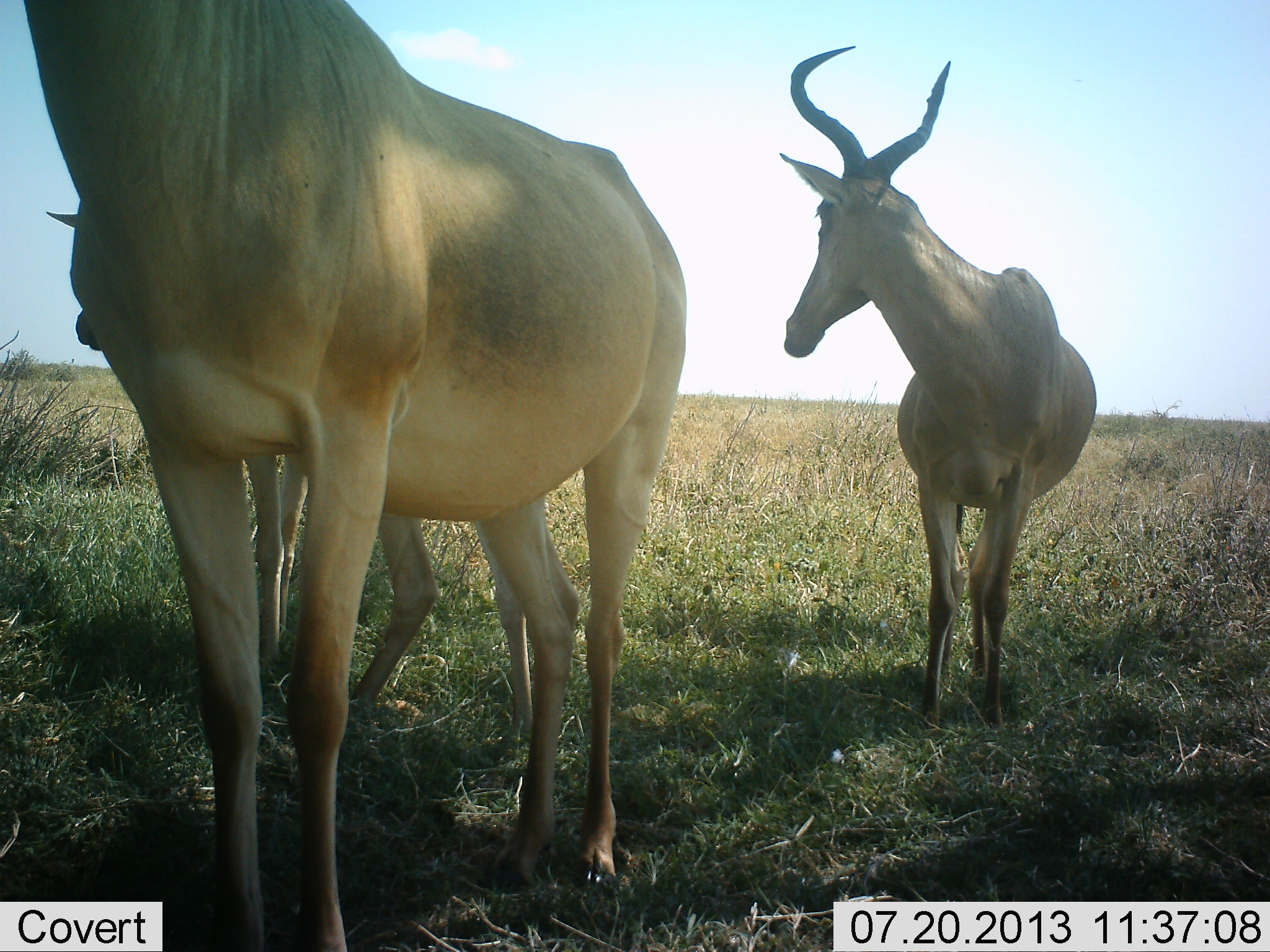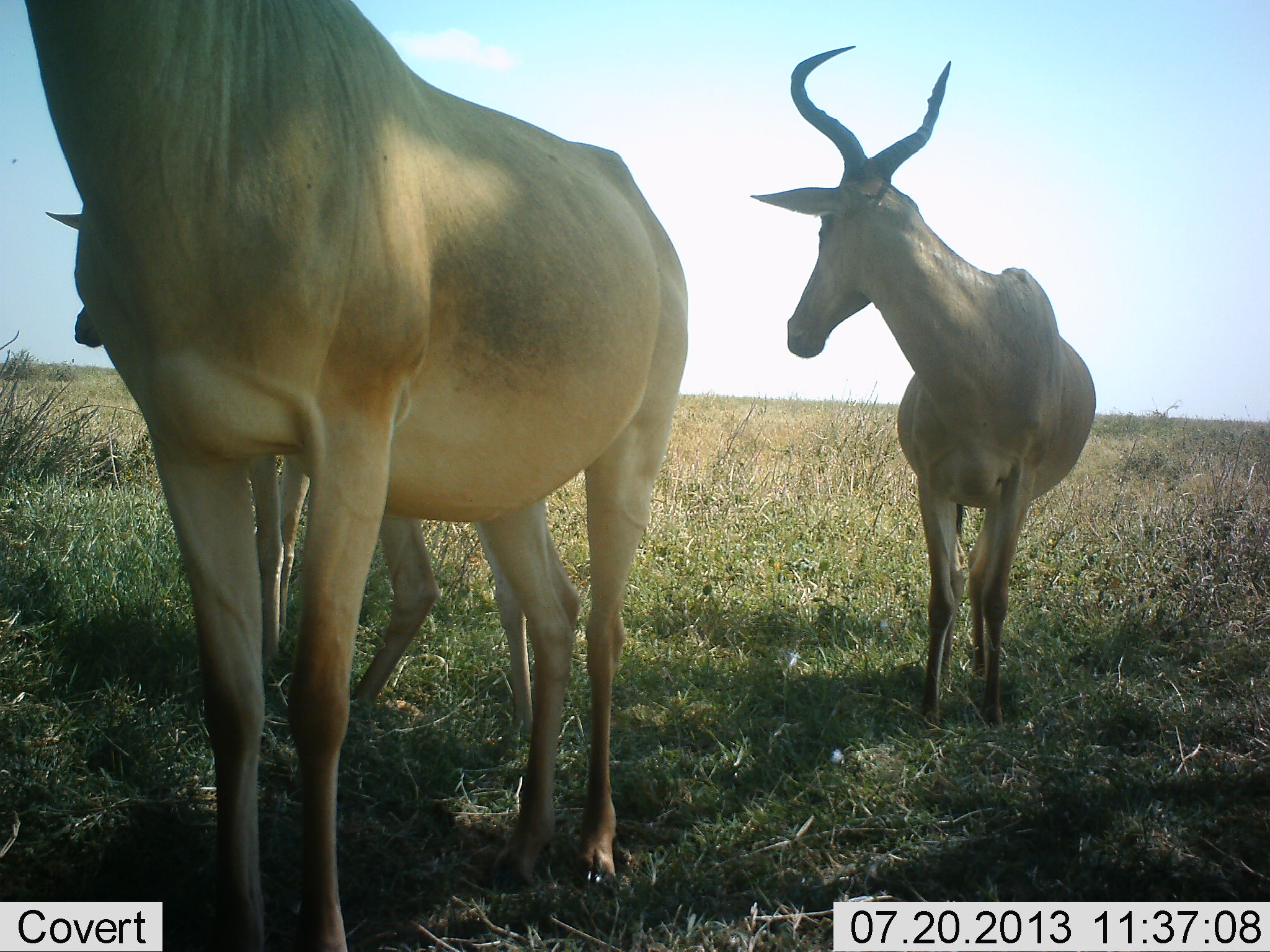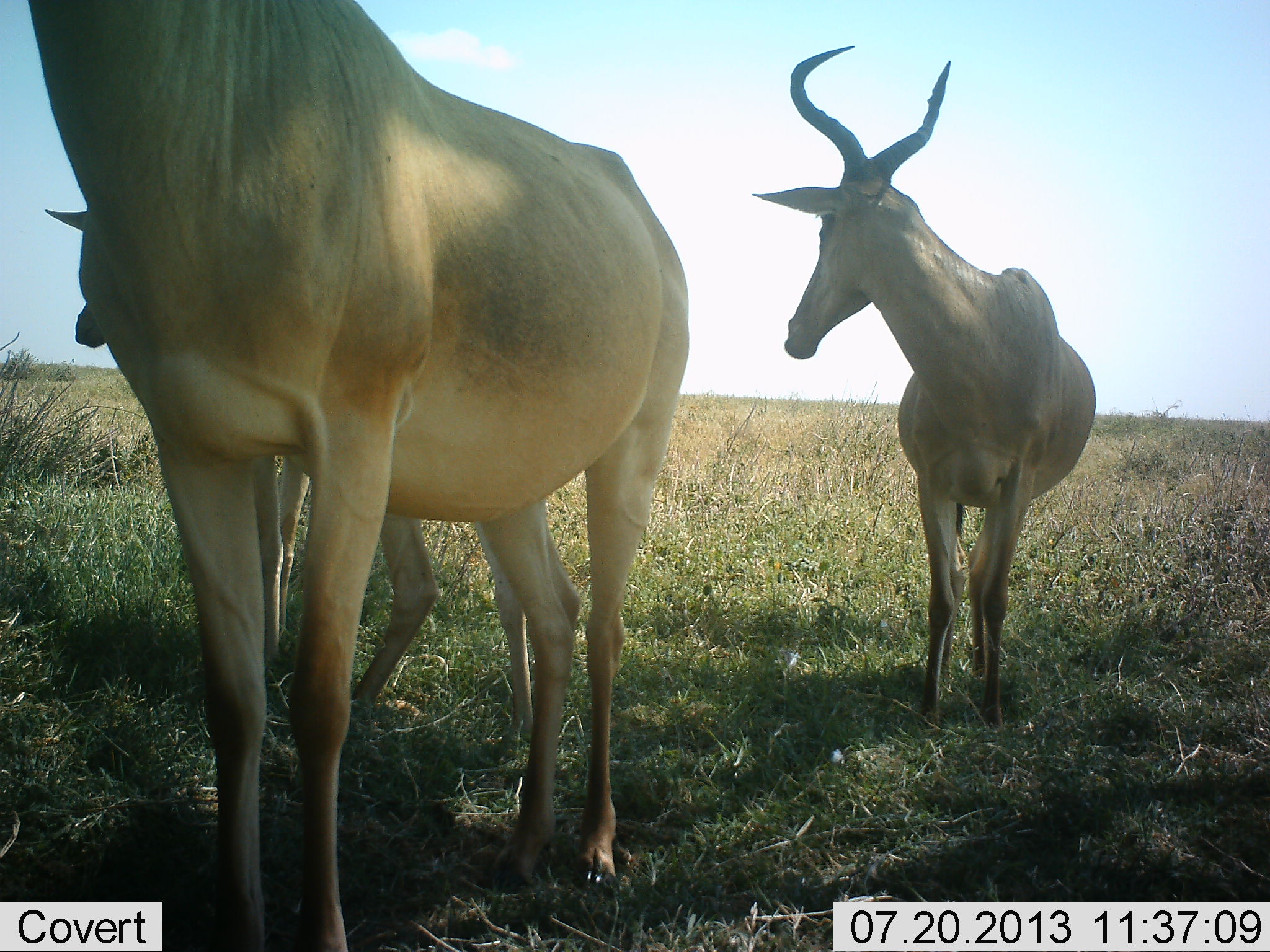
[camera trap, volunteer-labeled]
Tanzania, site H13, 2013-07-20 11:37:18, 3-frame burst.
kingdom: Animalia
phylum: Chordata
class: Mammalia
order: Artiodactyla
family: Bovidae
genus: Alcelaphus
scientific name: Alcelaphus buselaphus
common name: hartebeest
Hartebeest (Alcelaphus buselaphus), count 3. Behavior (volunteer vote fractions): standing 100%, resting 0%, moving 0%, interacting 0%. Young present (vote fraction): 0%. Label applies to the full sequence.